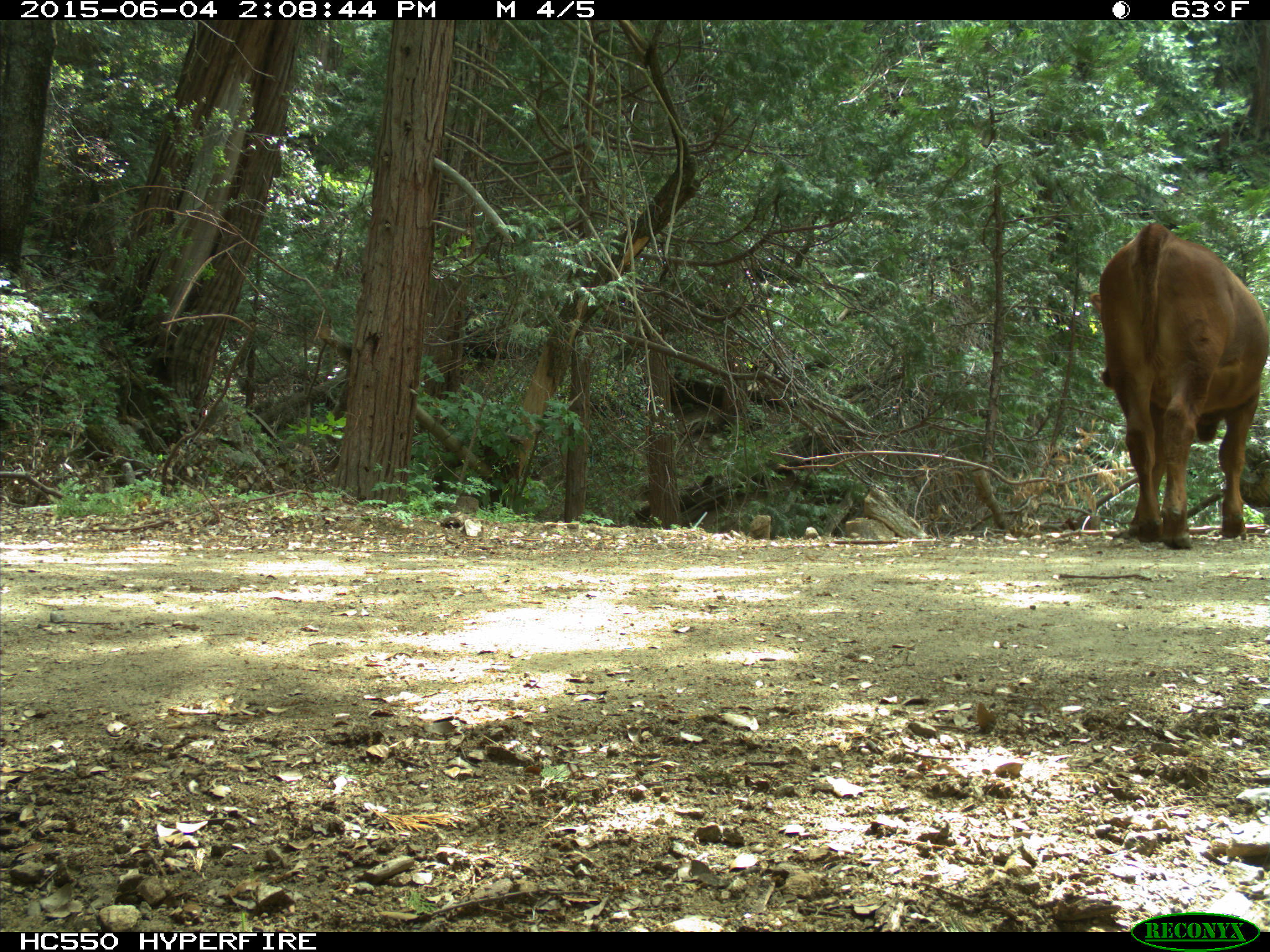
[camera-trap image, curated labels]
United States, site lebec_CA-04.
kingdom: Animalia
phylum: Chordata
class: Mammalia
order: Artiodactyla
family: Bovidae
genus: Bos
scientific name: Bos taurus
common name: domestic cow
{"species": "Bos taurus (domestic cow)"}